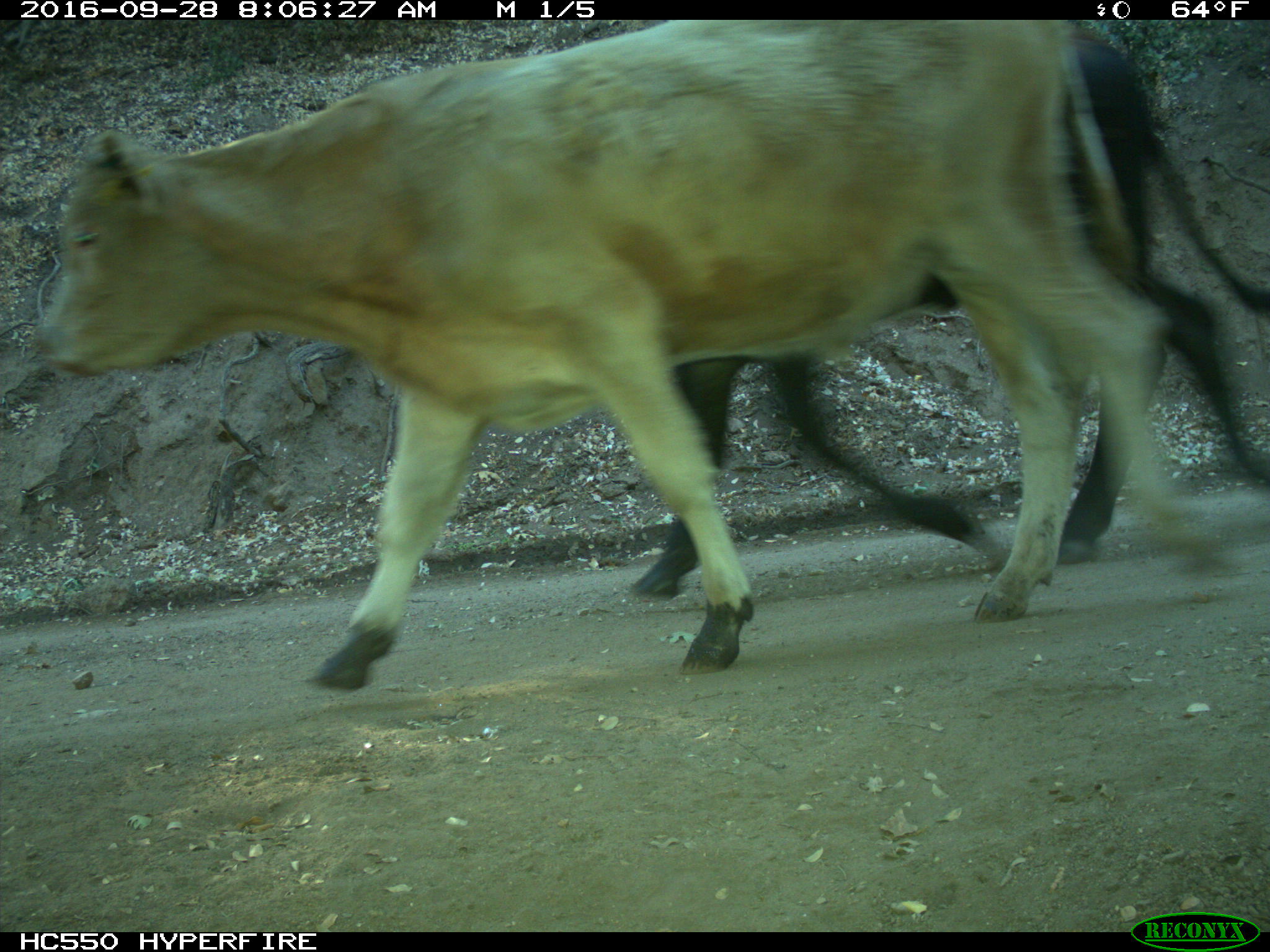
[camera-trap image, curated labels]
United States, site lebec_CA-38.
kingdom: Animalia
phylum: Chordata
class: Mammalia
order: Artiodactyla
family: Bovidae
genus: Bos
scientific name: Bos taurus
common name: domestic cow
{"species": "Bos taurus (domestic cow)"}